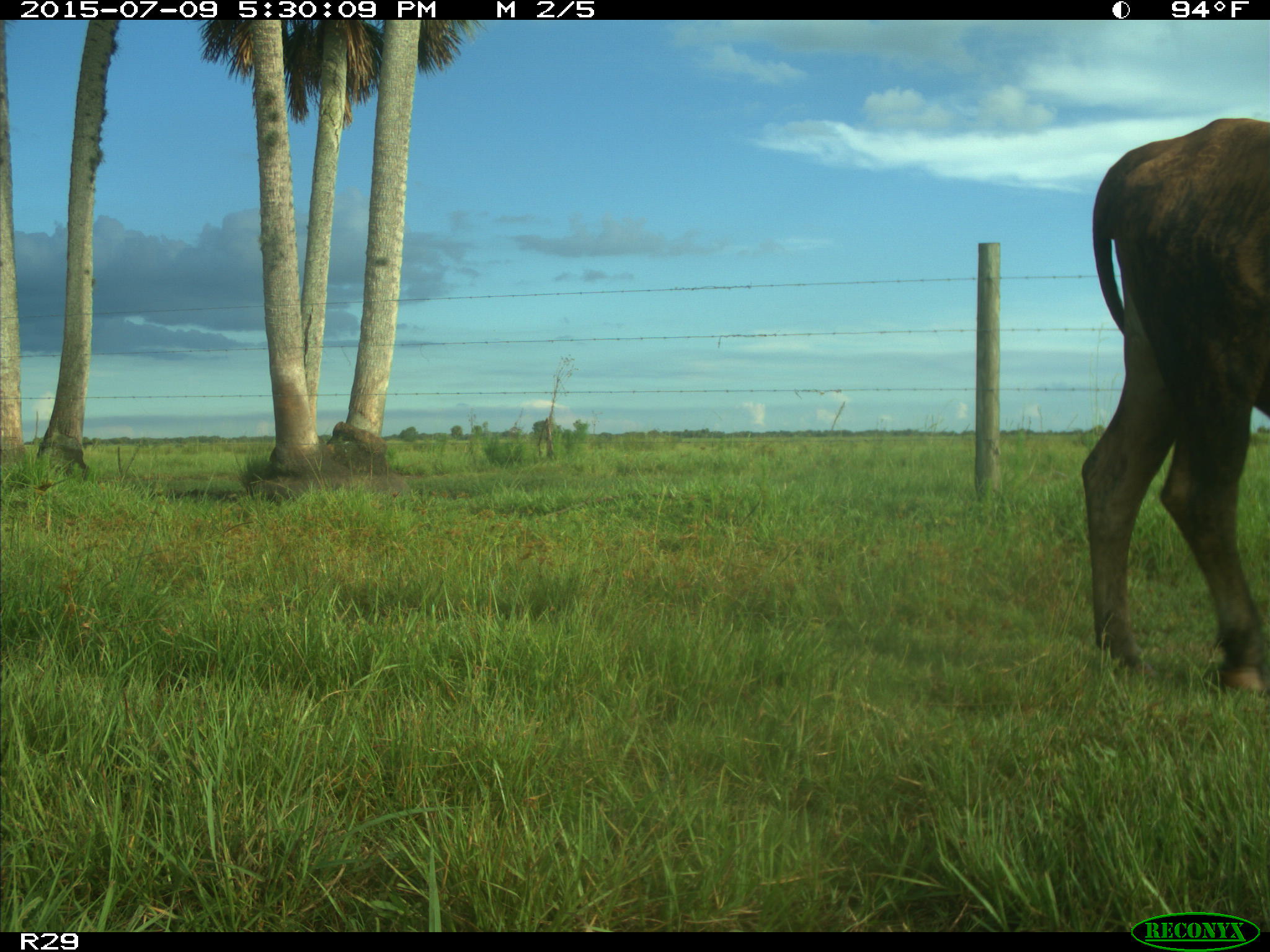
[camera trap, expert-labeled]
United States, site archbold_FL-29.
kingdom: Animalia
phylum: Chordata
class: Mammalia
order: Artiodactyla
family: Bovidae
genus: Bos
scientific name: Bos taurus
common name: domestic cow